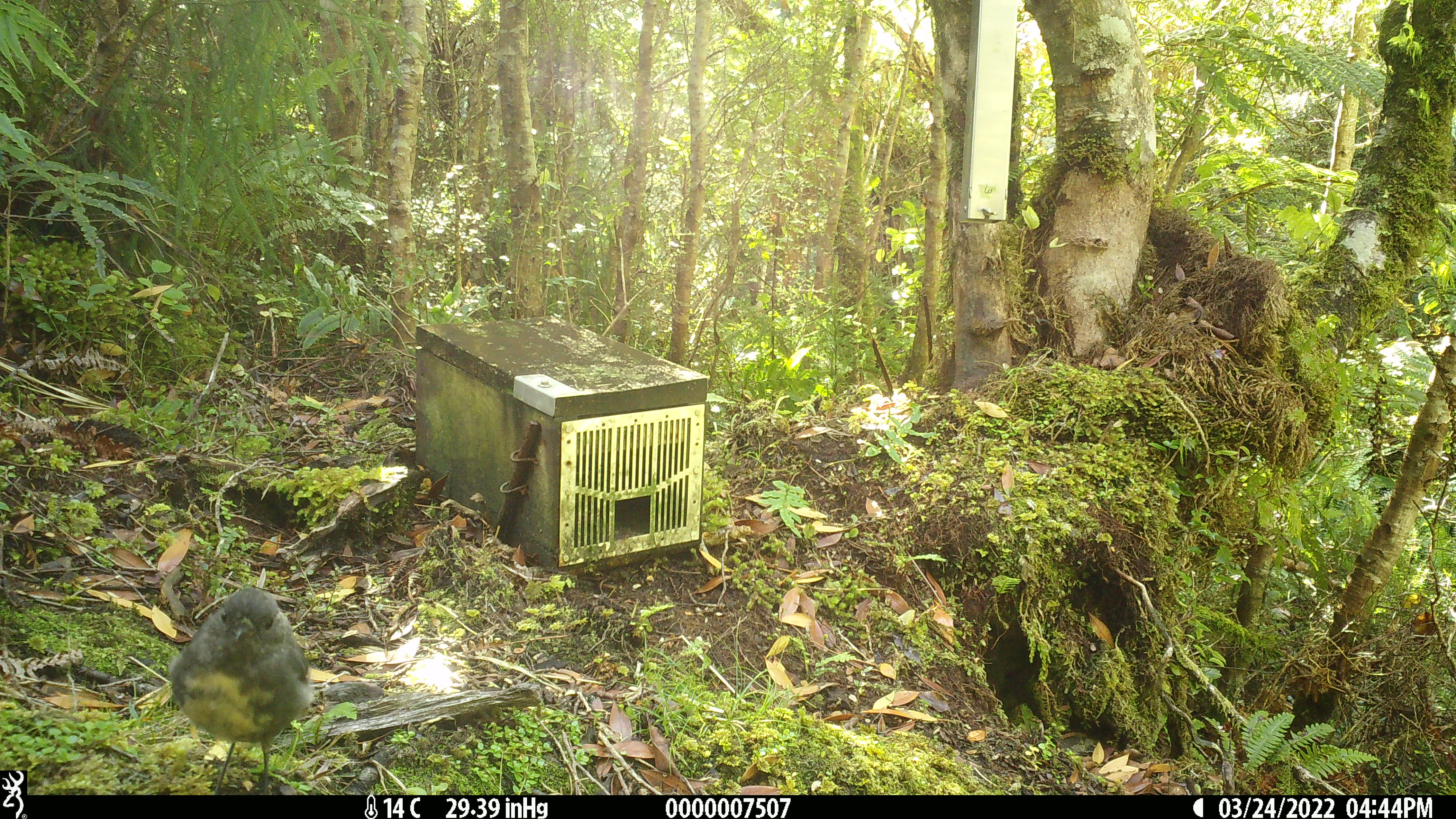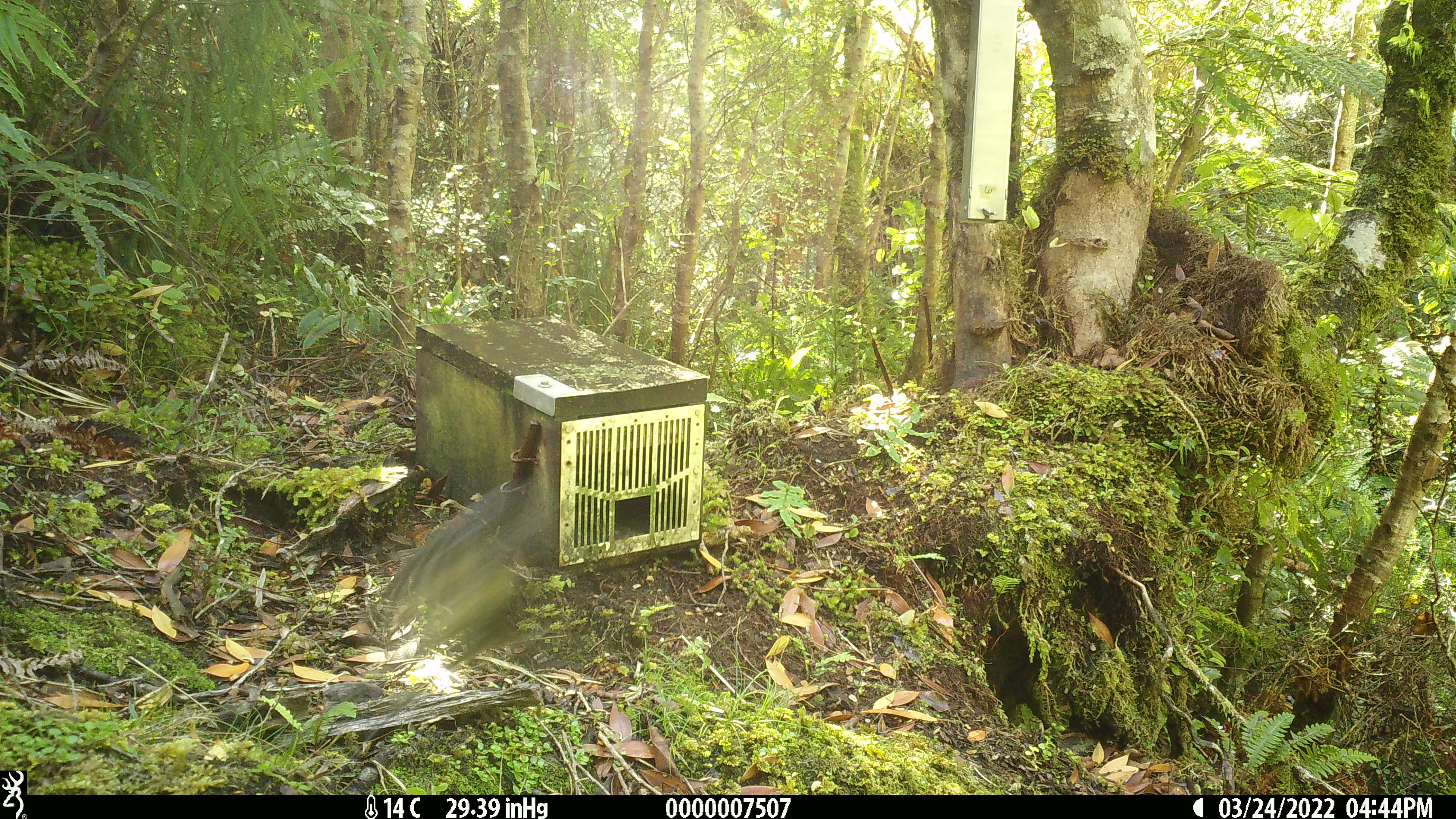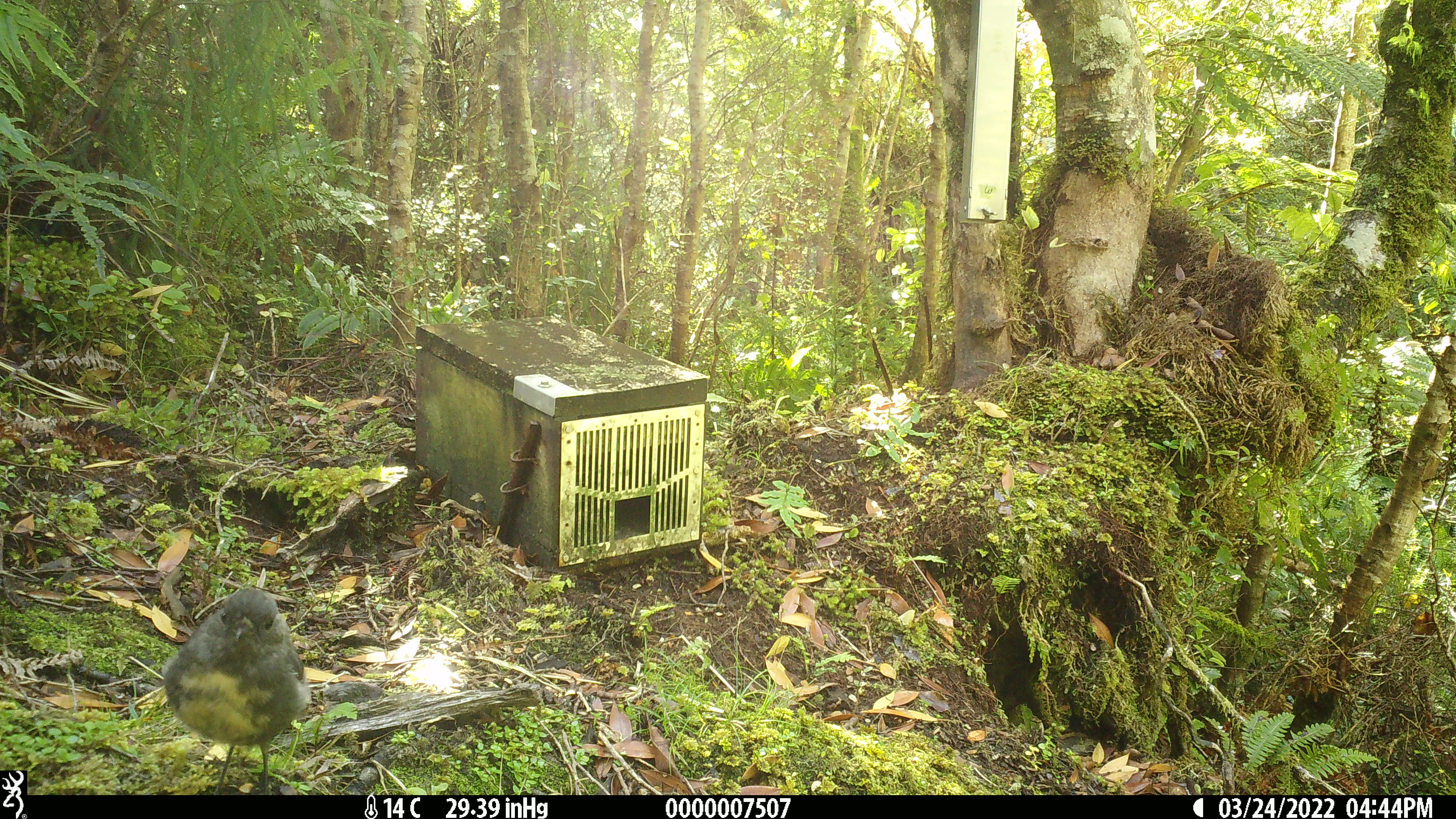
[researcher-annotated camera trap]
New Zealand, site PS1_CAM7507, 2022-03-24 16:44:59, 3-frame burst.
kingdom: Animalia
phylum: Chordata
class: Aves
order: Passeriformes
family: Petroicidae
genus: Petroica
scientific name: Petroica australis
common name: new zealand robin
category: robin